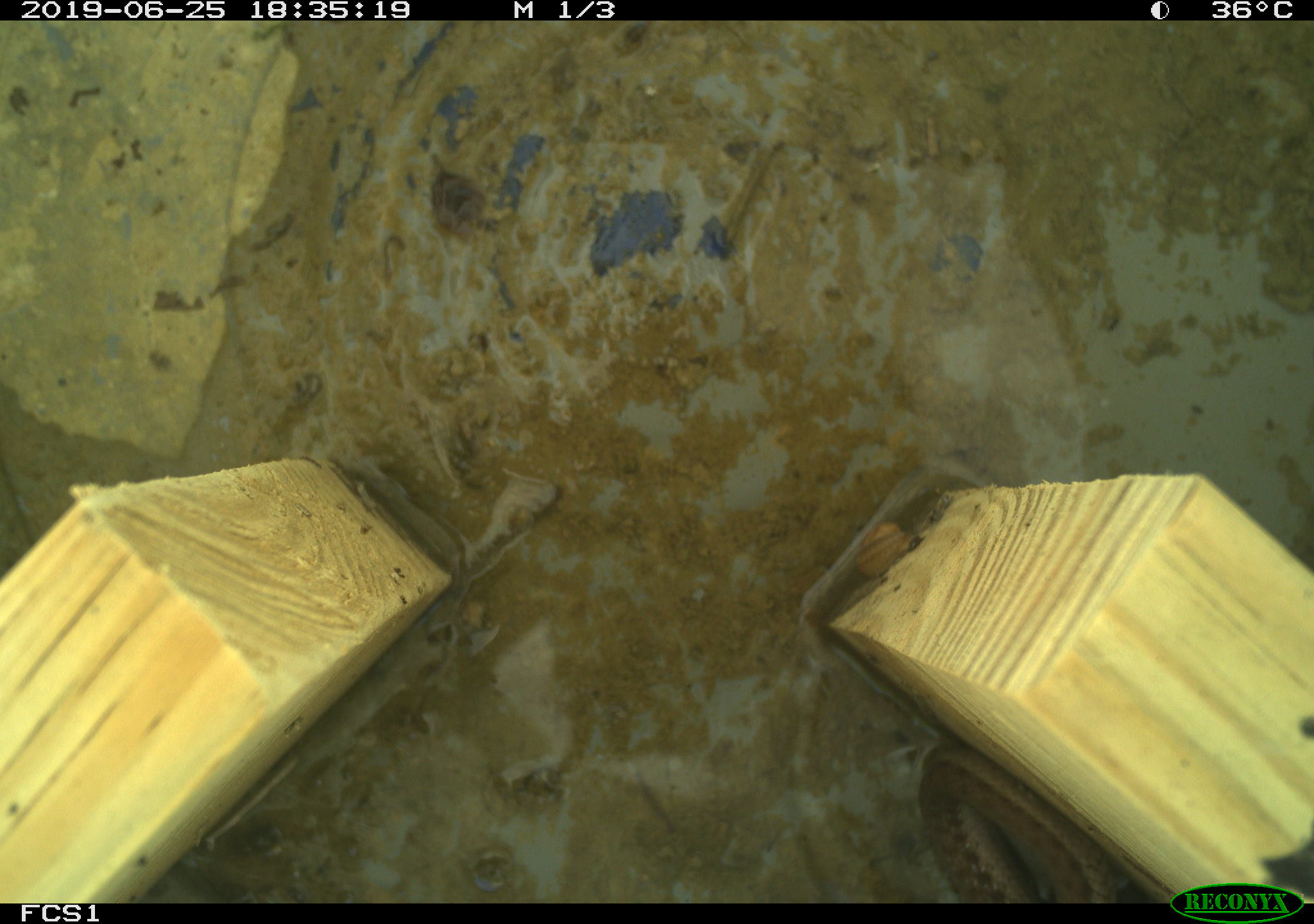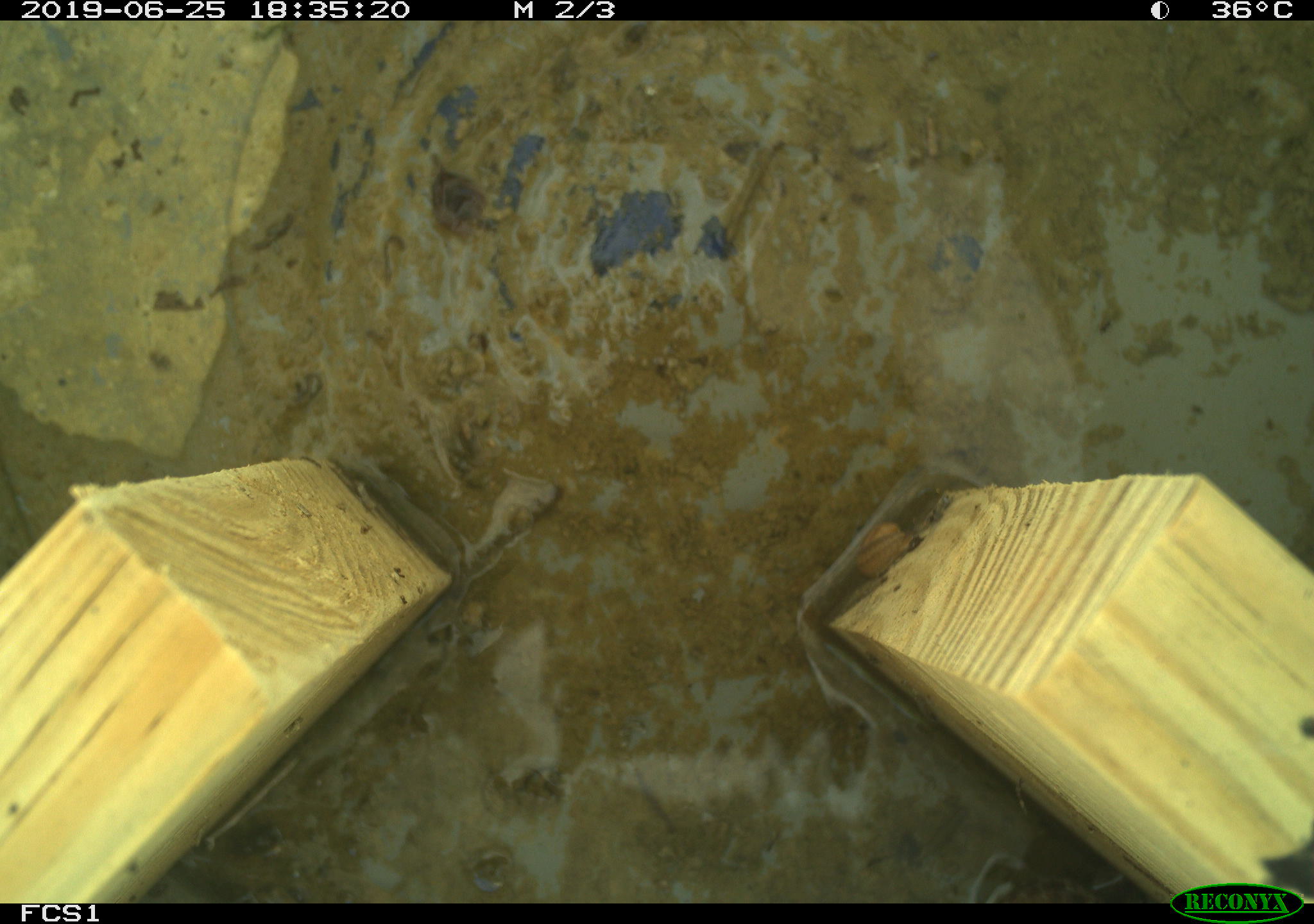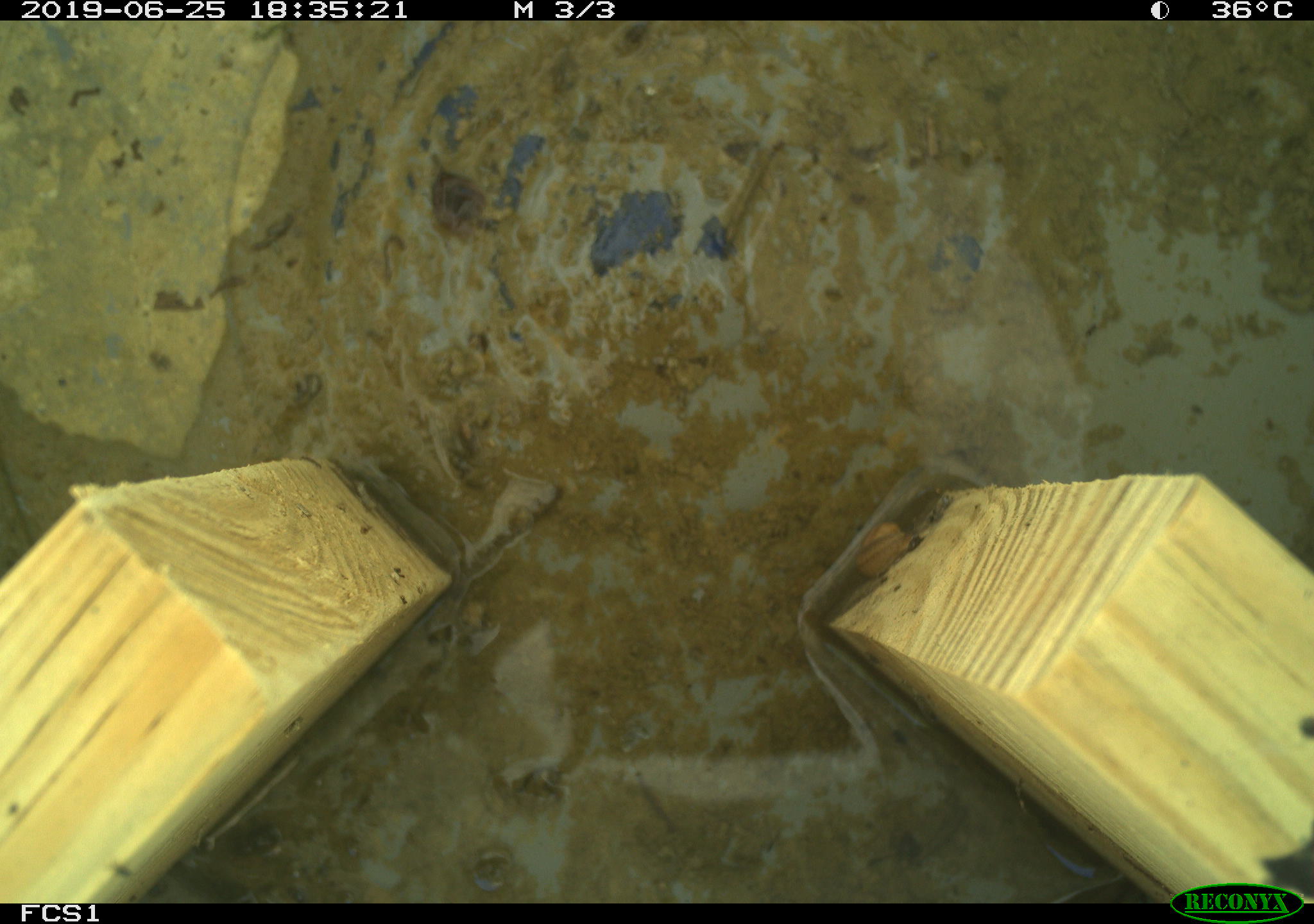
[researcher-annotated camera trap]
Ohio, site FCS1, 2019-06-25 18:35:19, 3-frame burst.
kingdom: Animalia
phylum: Chordata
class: Reptilia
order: Squamata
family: Colubridae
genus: Thamnophis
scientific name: Thamnophis sirtalis sirtalis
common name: eastern gartersnake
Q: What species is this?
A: Eastern gartersnake (Thamnophis sirtalis sirtalis).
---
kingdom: Animalia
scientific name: Animalia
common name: animal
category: invertebrate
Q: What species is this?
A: Invertebrate (animal) (Animalia).